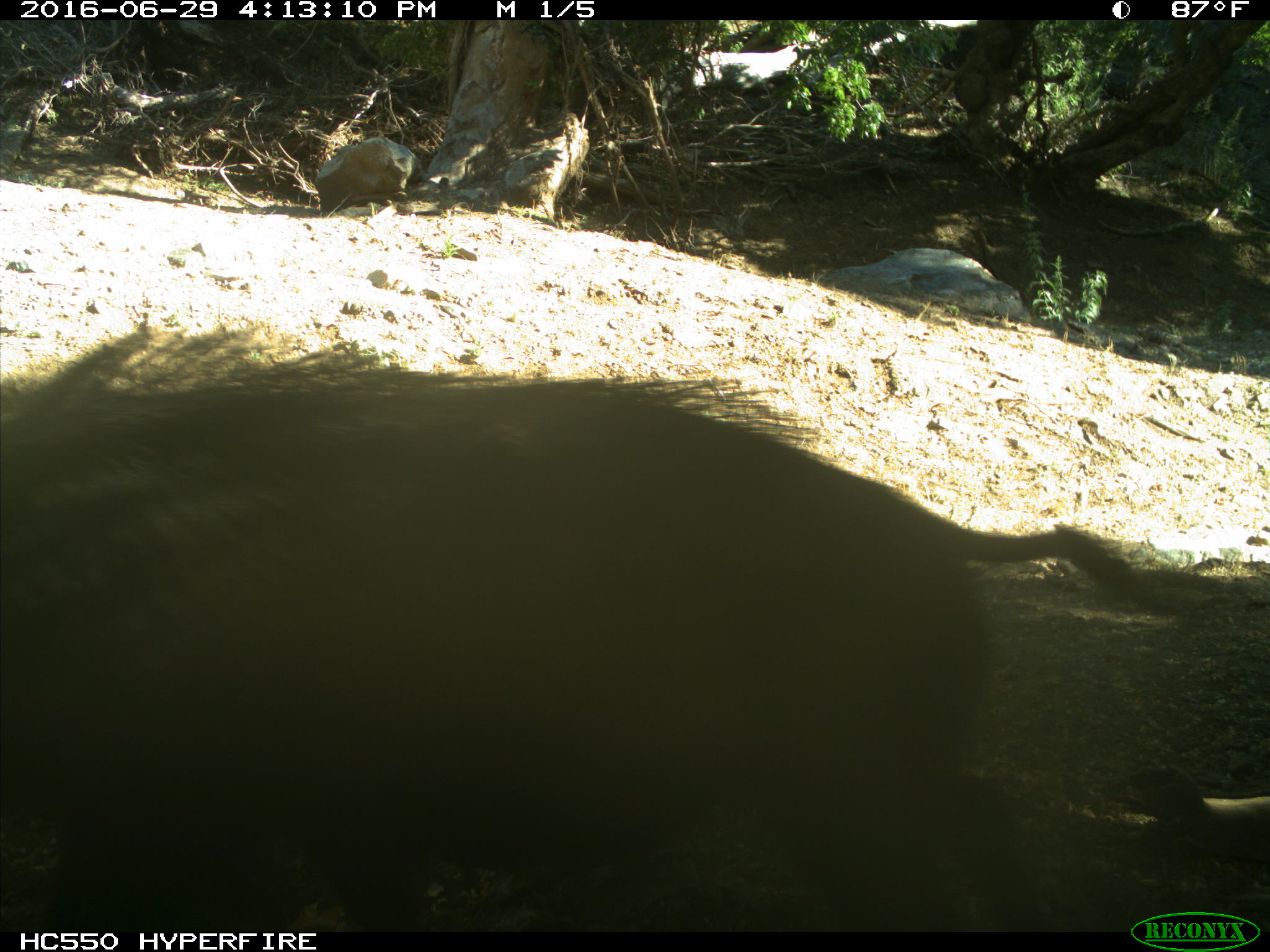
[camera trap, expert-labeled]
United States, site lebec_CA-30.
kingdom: Animalia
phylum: Chordata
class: Mammalia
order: Artiodactyla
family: Suidae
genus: Sus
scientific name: Sus scrofa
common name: wild boar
Sus scrofa (wild boar).